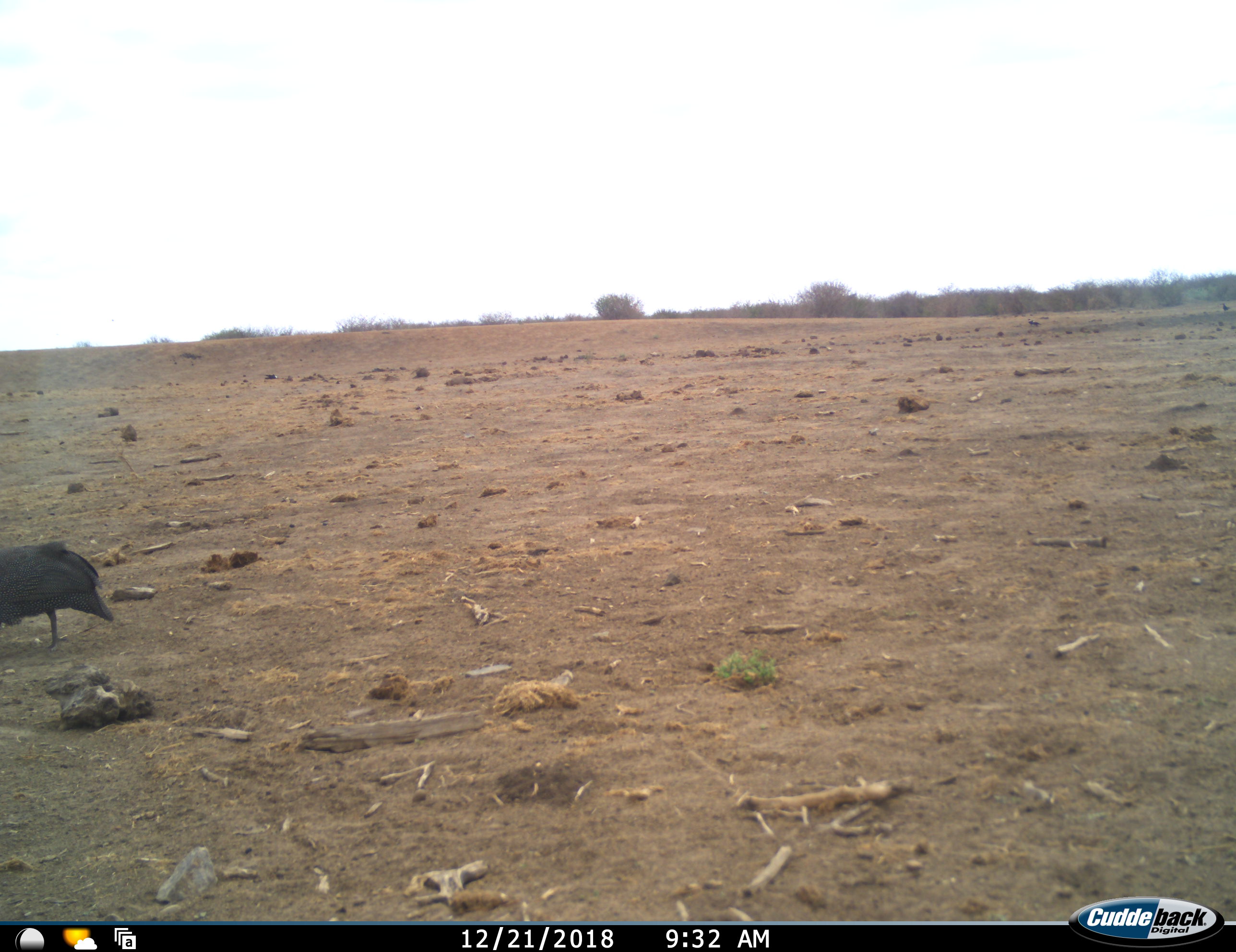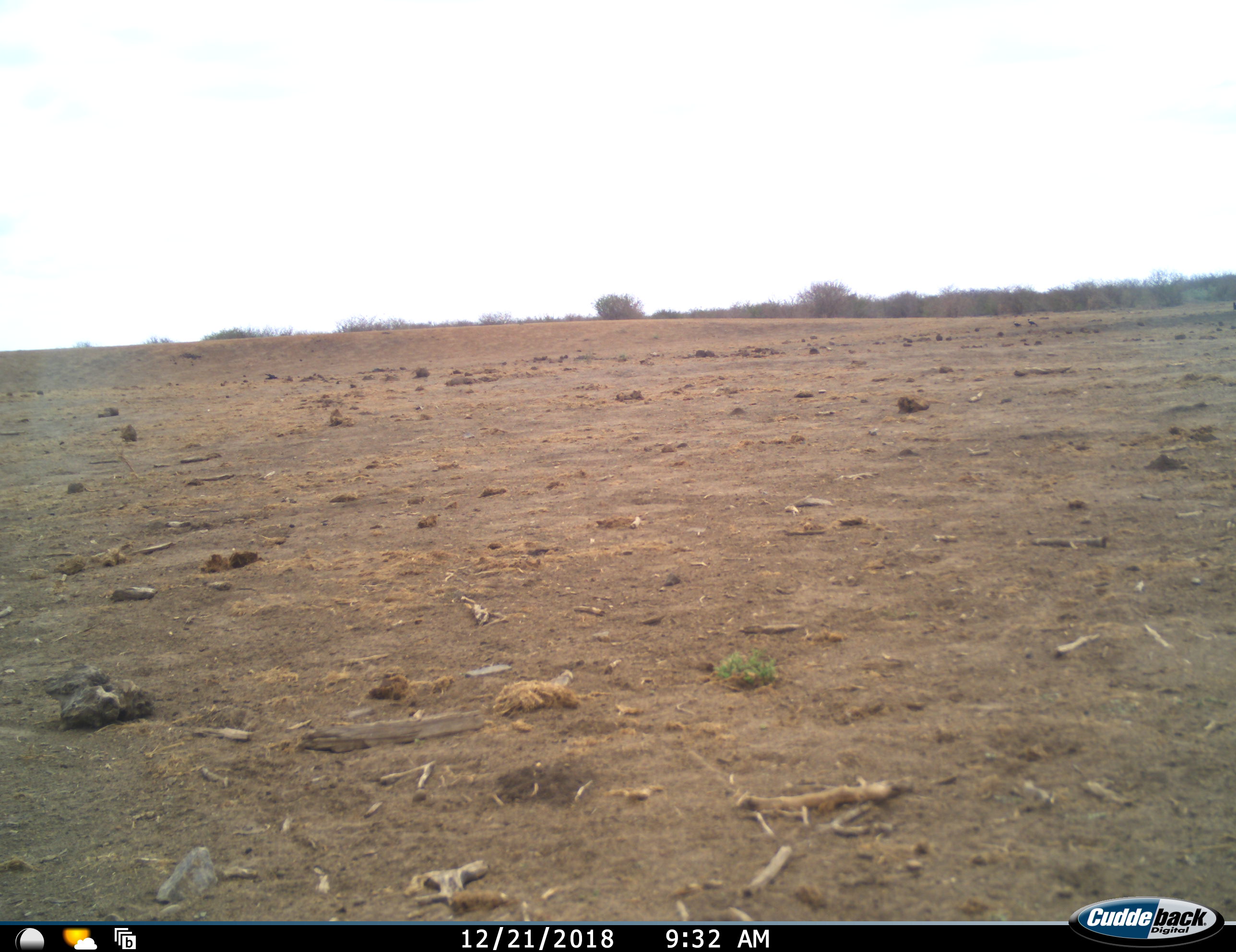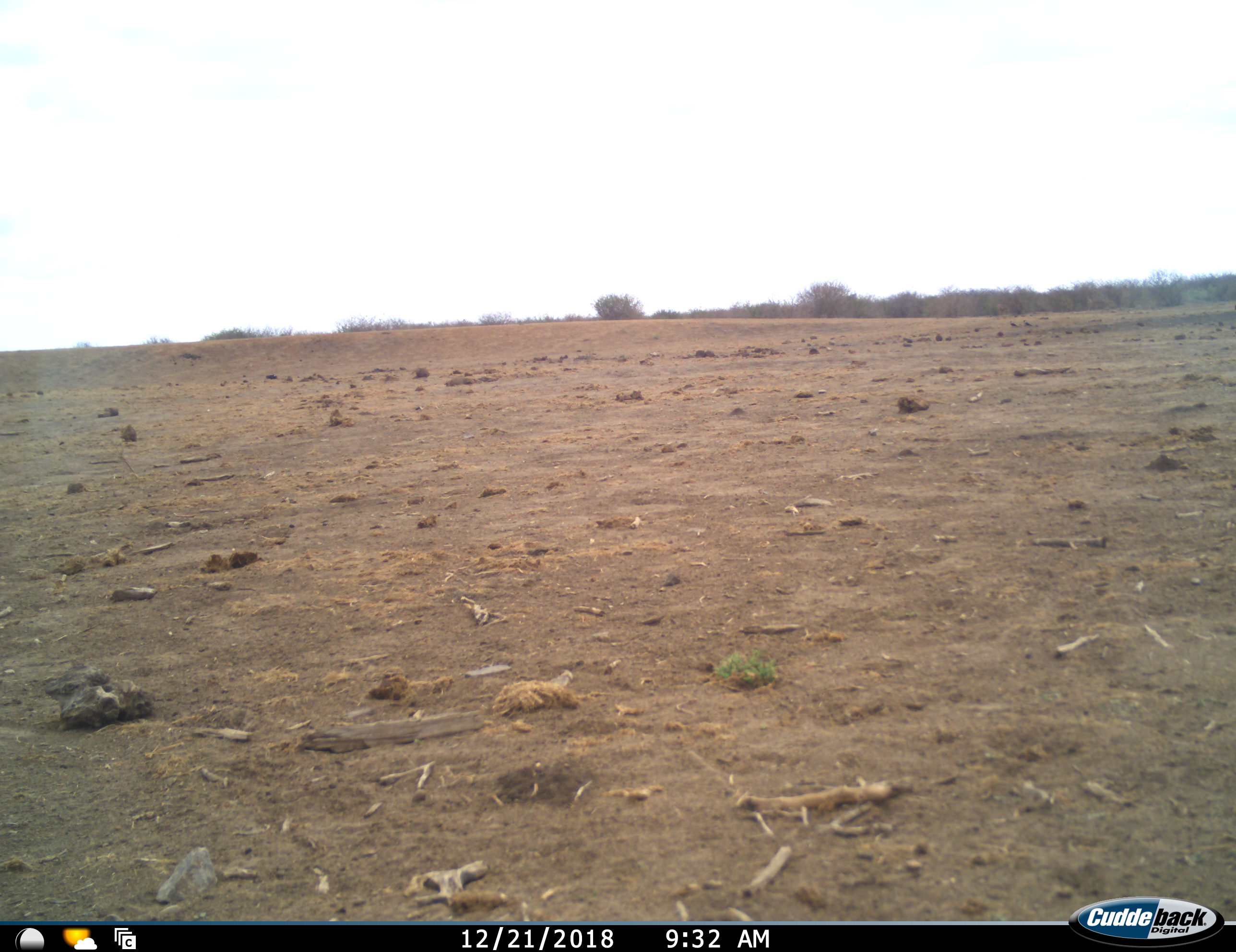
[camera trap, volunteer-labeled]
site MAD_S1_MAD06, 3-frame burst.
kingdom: Animalia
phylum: Chordata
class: Aves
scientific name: Aves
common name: bird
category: birdother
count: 1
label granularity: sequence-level